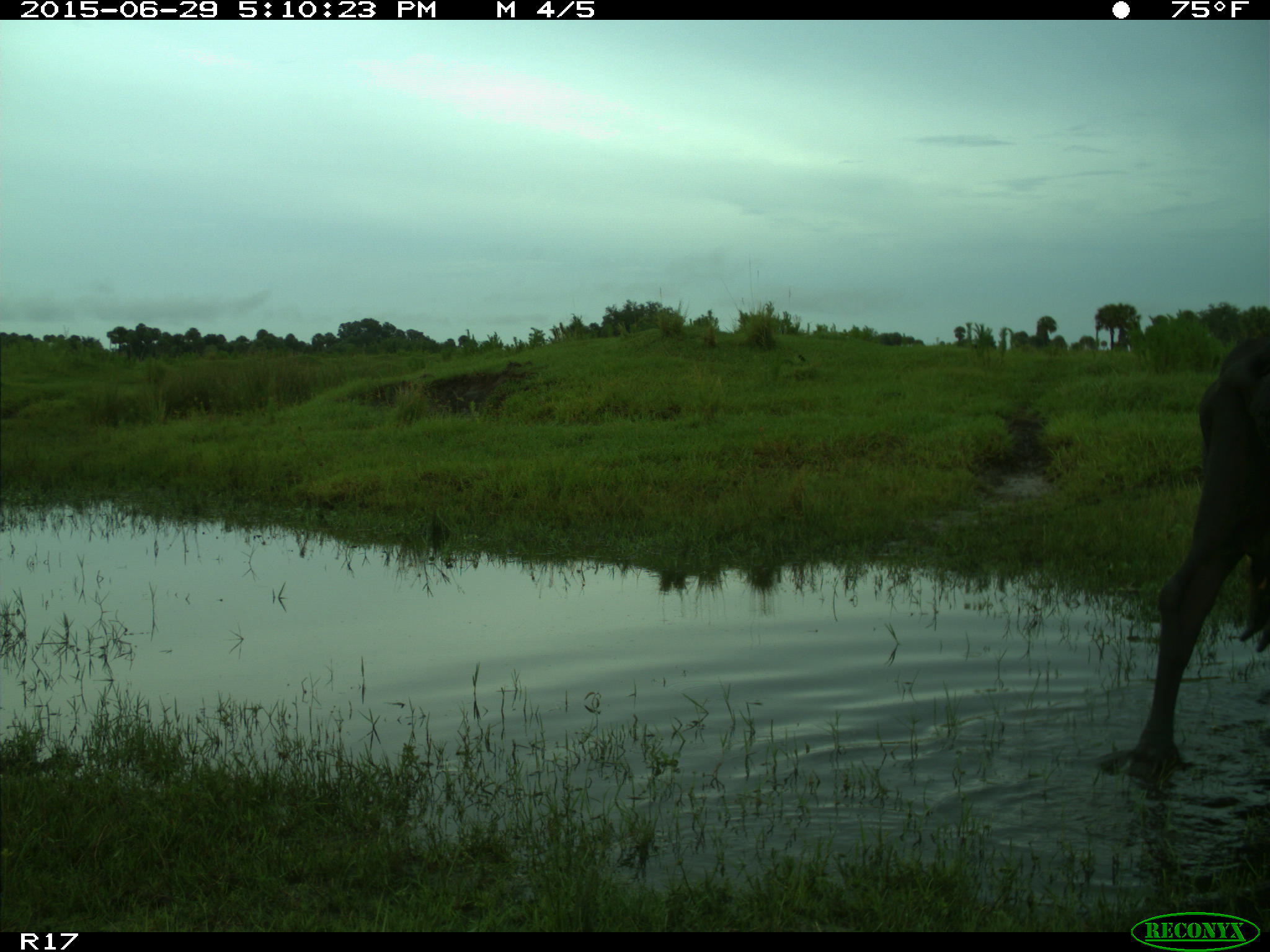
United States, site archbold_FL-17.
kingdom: Animalia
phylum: Chordata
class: Mammalia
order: Artiodactyla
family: Bovidae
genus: Bos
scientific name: Bos taurus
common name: domestic cow